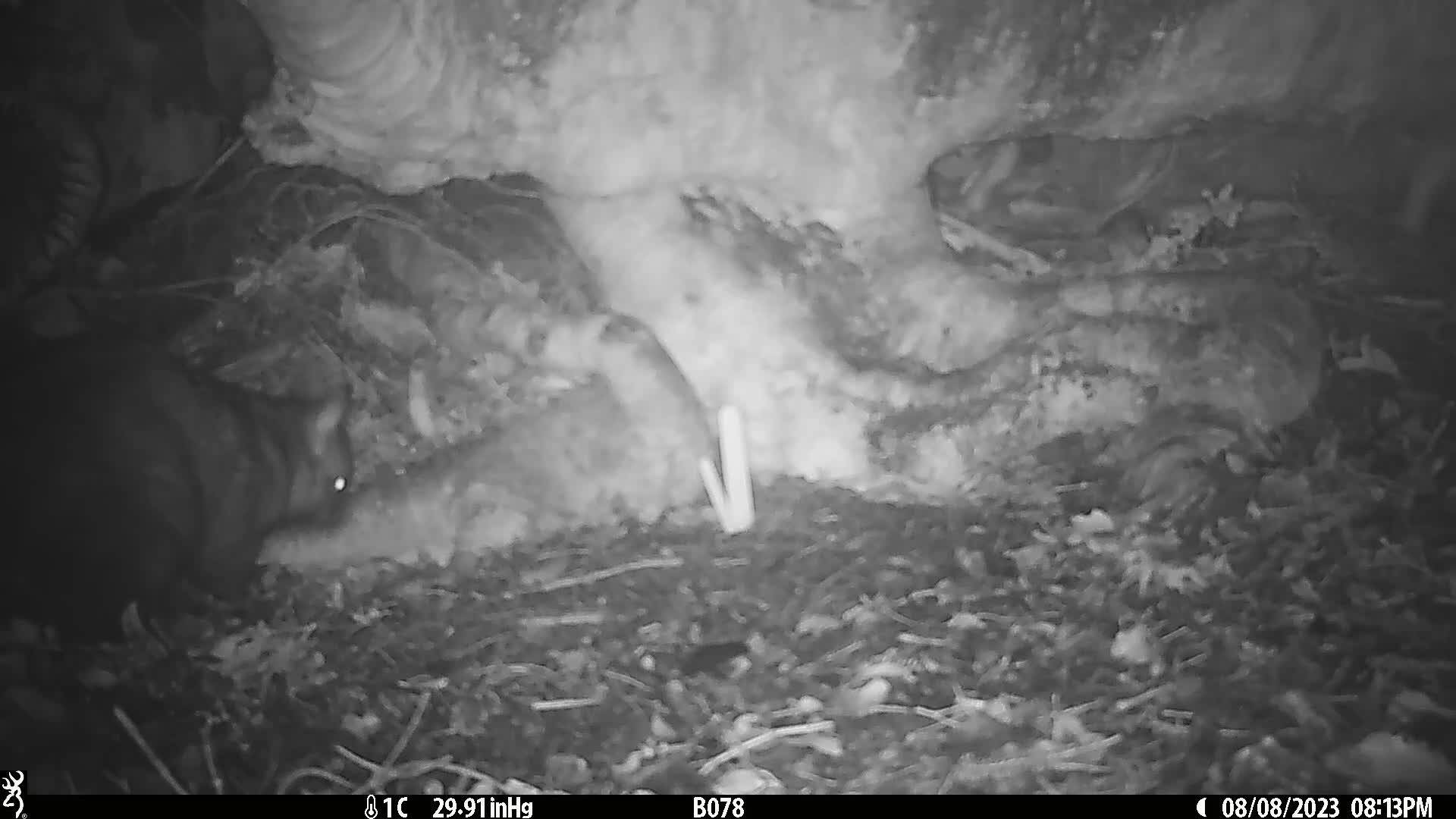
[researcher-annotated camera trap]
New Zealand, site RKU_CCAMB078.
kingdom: Animalia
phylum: Chordata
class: Mammalia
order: Diprotodontia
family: Phalangeridae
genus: Trichosurus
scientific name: Trichosurus vulpecula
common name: common brushtail possum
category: possum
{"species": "possum (common brushtail possum) (Trichosurus vulpecula)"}